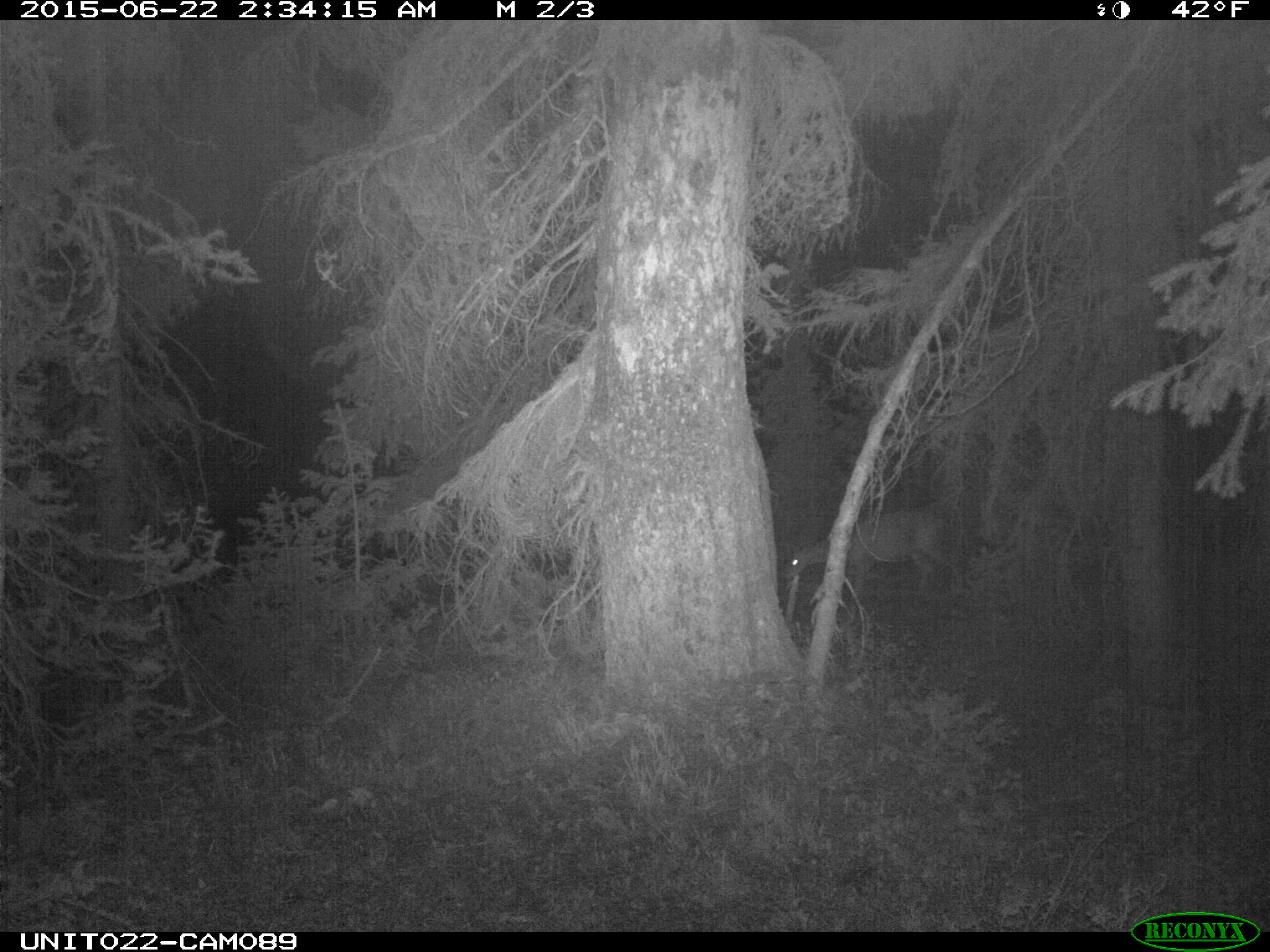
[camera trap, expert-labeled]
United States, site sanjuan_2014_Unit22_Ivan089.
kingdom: Animalia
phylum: Chordata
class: Mammalia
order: Artiodactyla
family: Cervidae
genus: Odocoileus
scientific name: Odocoileus hemionus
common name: mule deer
Odocoileus hemionus (mule deer).